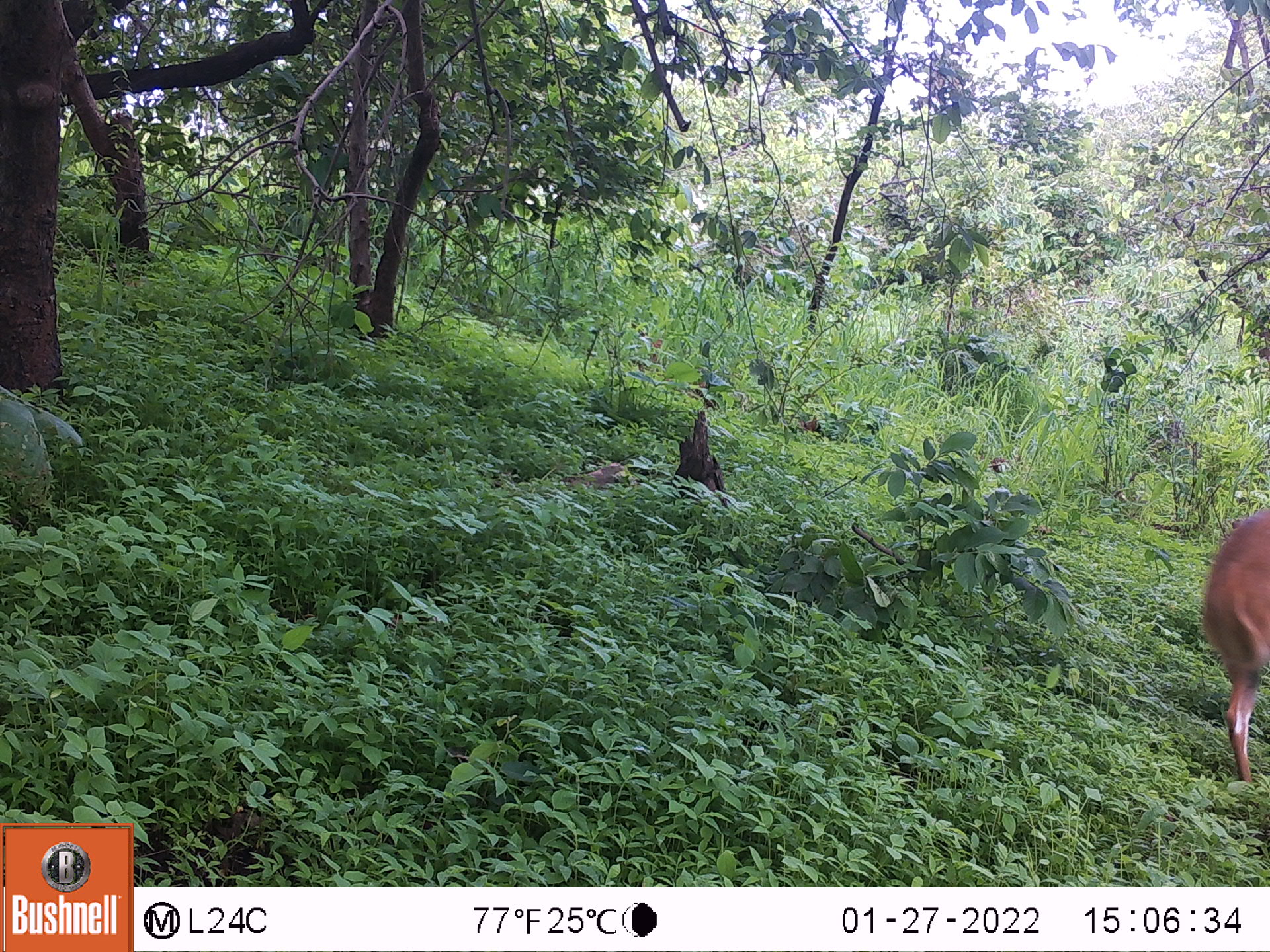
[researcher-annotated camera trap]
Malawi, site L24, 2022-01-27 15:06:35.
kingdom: Animalia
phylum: Chordata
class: Mammalia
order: Artiodactyla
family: Bovidae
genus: Tragelaphus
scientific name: Tragelaphus sylvaticus sylvaticus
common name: cape bushbuck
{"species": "cape bushbuck (Tragelaphus sylvaticus sylvaticus)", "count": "1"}